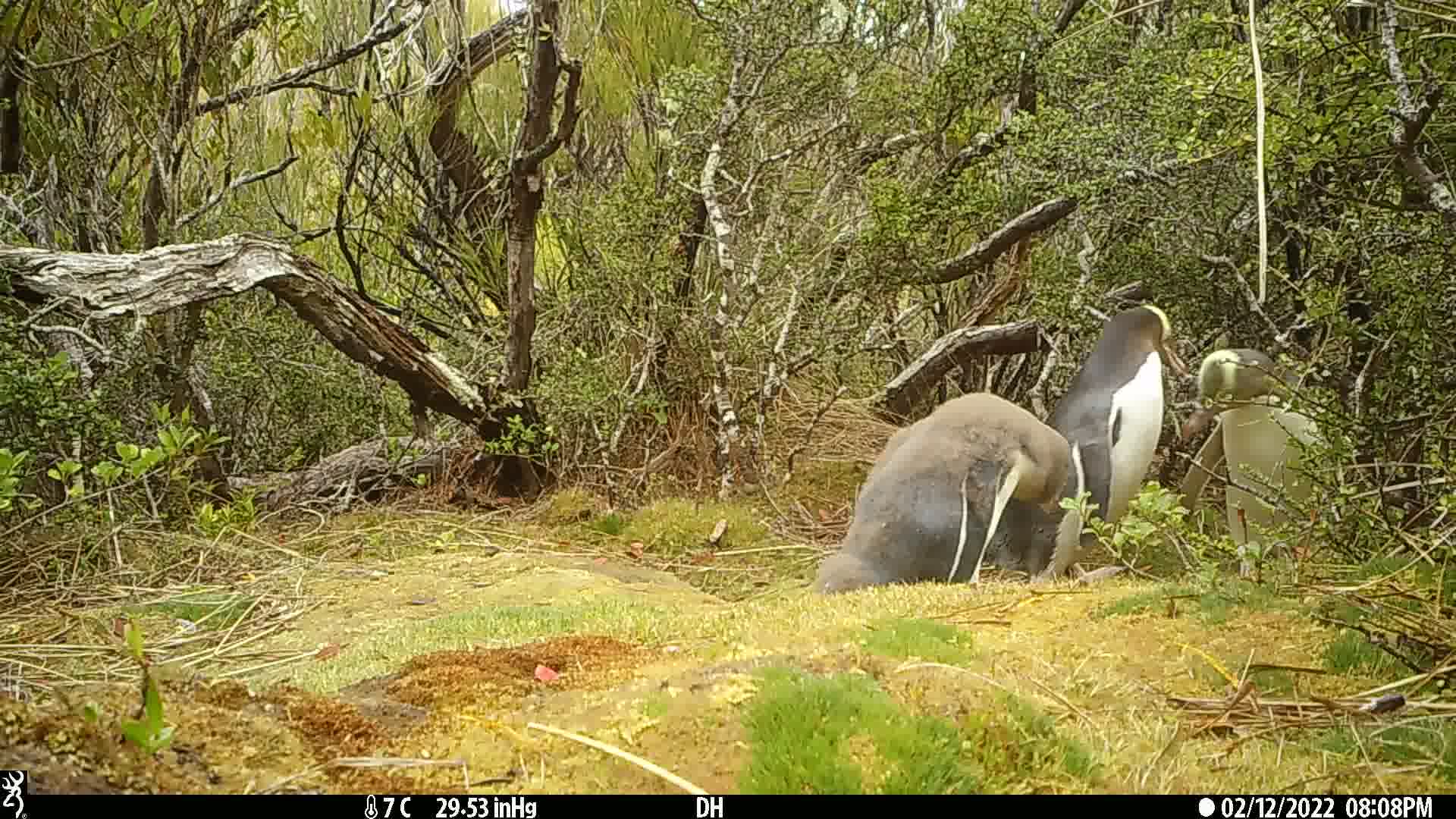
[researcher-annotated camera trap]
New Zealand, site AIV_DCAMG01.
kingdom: Animalia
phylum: Chordata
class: Aves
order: Sphenisciformes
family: Spheniscidae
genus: Megadyptes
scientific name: Megadyptes antipodes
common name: yellow-eyed penguin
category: yellow eyed penguin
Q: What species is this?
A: Yellow eyed penguin (yellow-eyed penguin) (Megadyptes antipodes).